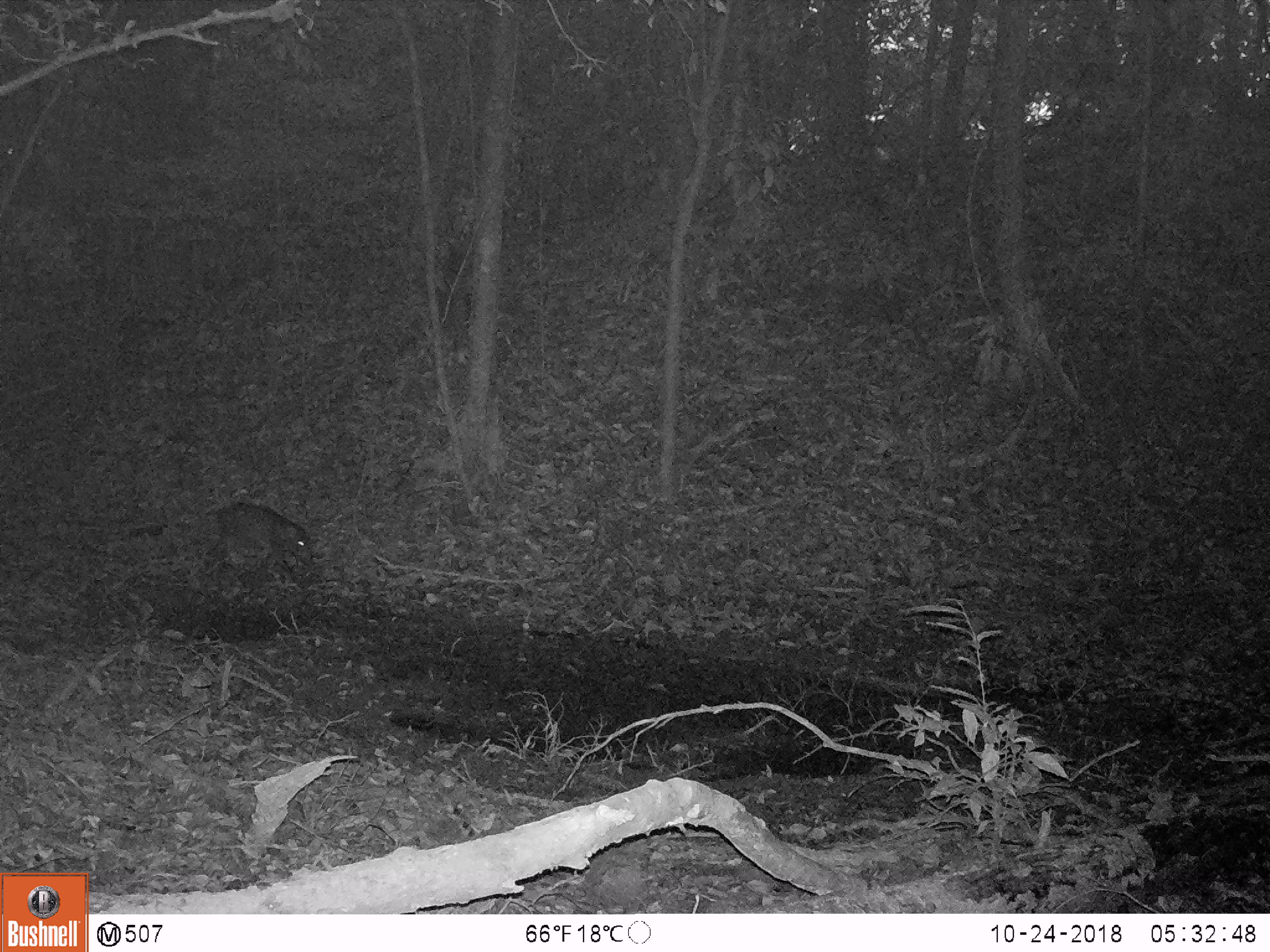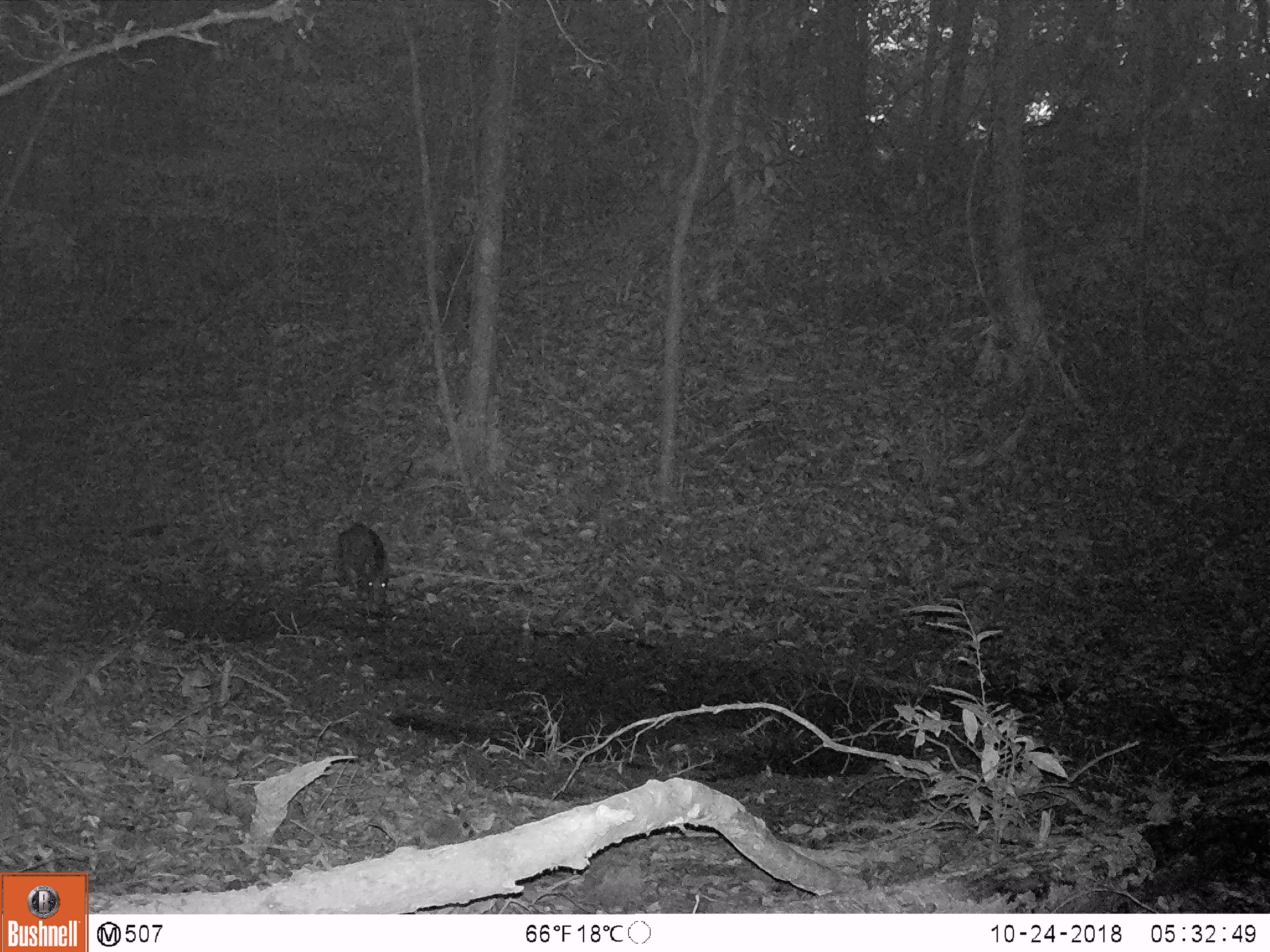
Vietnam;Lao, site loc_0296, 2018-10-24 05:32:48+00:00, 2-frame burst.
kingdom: Animalia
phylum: Chordata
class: Mammalia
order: Artiodactyla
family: Suidae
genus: Sus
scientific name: Sus scrofa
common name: eurasian wild pig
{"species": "eurasian wild pig (Sus scrofa)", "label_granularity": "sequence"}